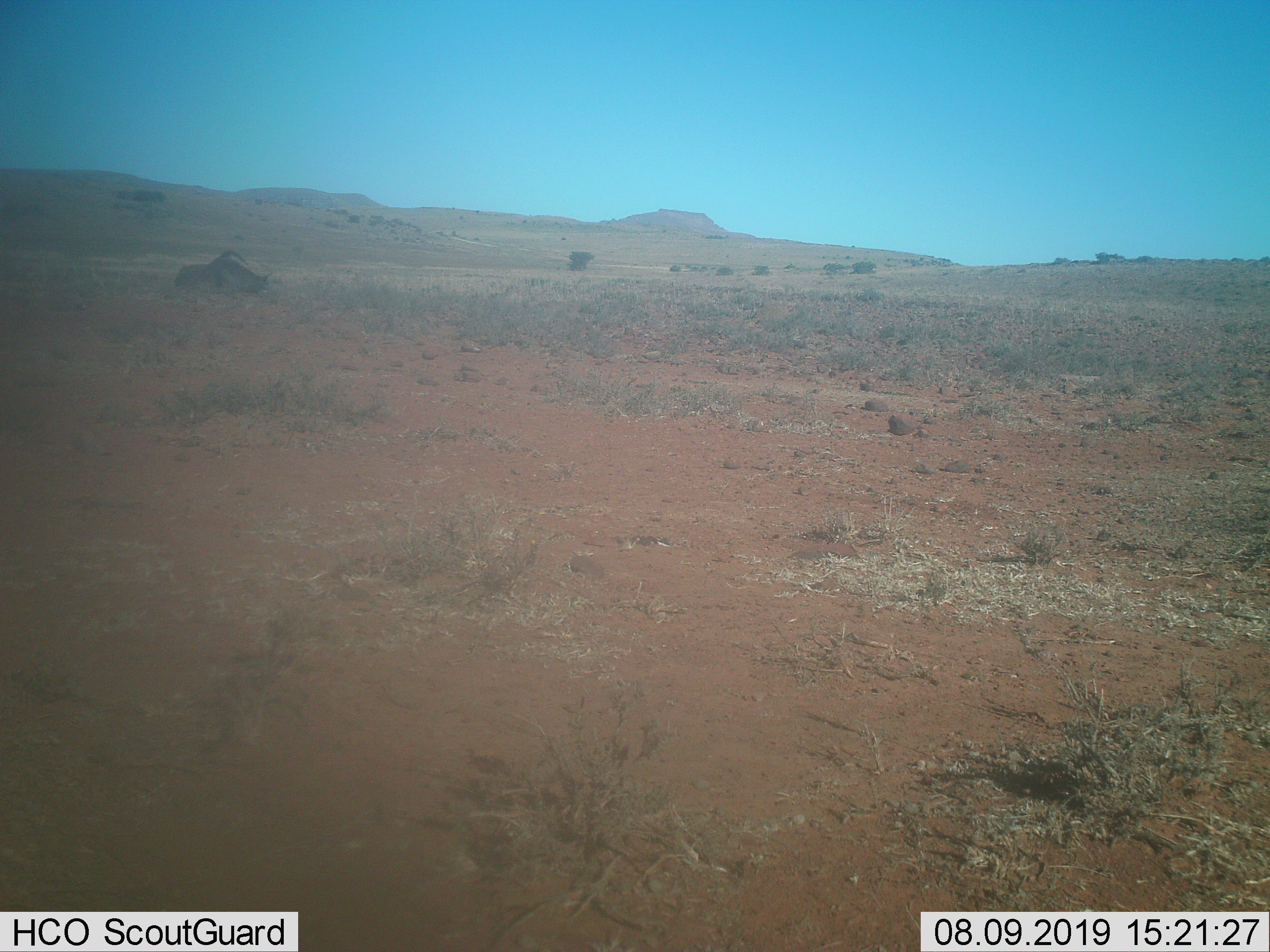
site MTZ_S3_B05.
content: unidentified animal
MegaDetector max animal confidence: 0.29